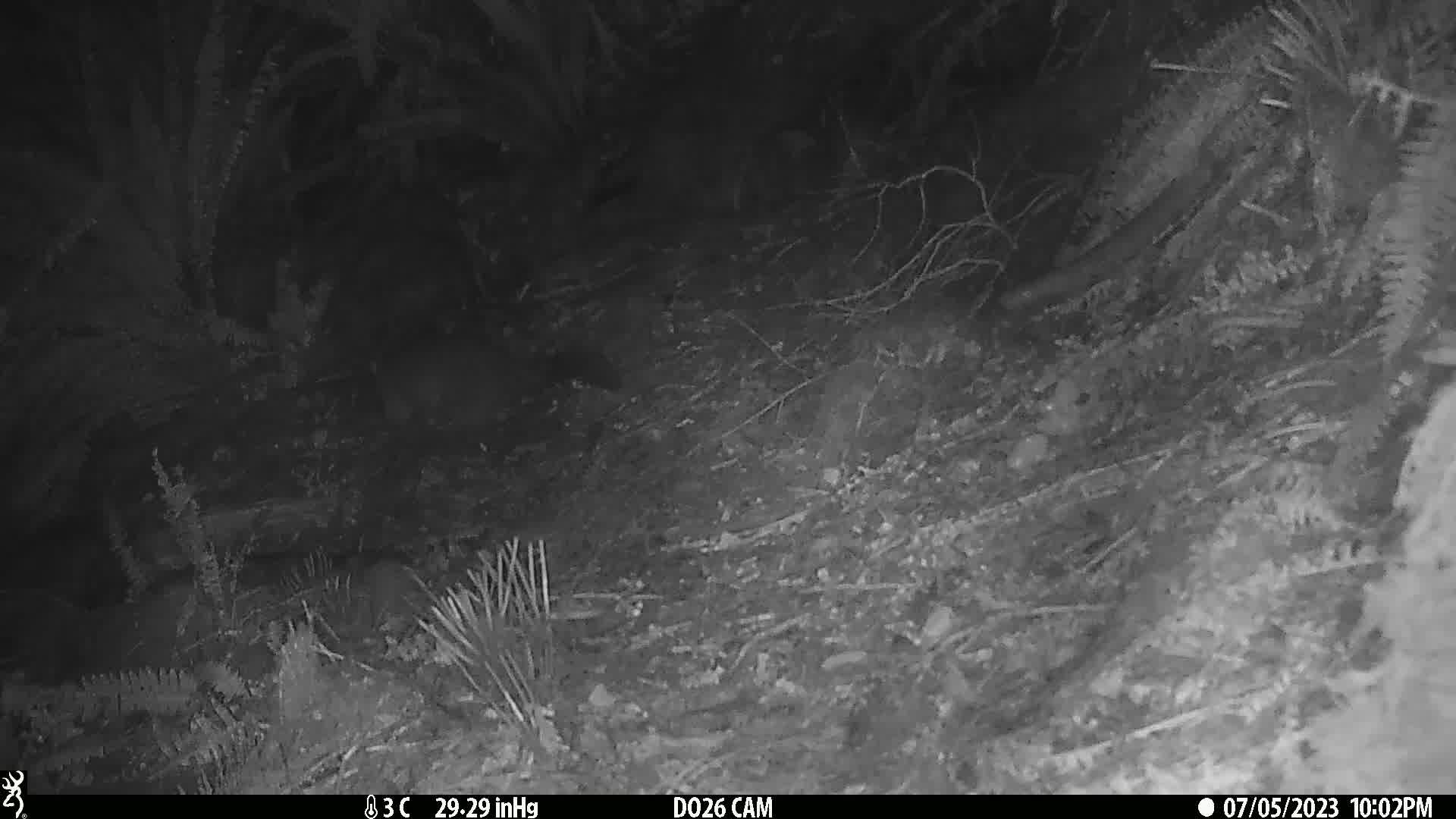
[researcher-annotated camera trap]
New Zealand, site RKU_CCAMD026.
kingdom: Animalia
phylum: Chordata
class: Mammalia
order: Diprotodontia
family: Phalangeridae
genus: Trichosurus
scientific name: Trichosurus vulpecula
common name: common brushtail possum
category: possum